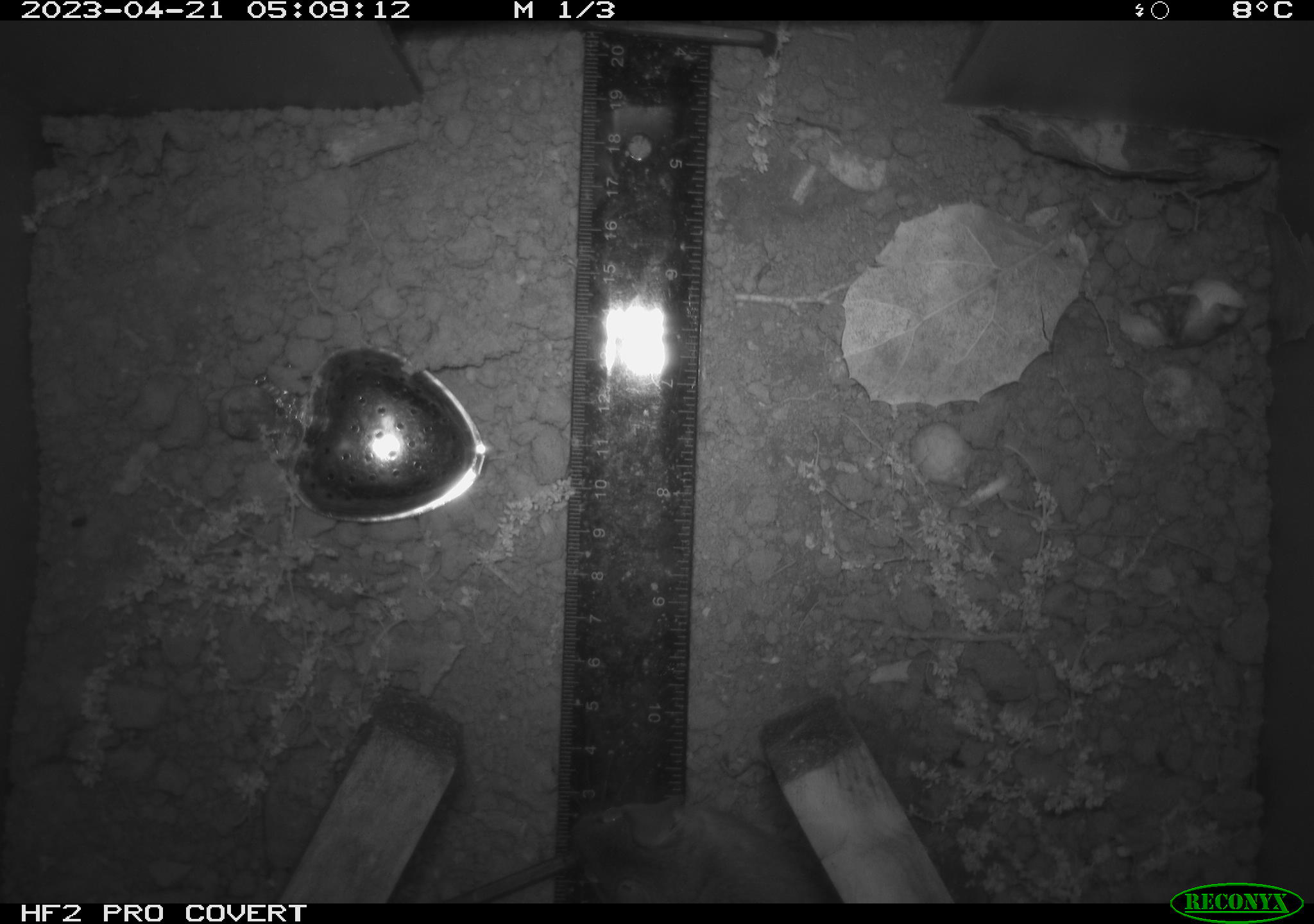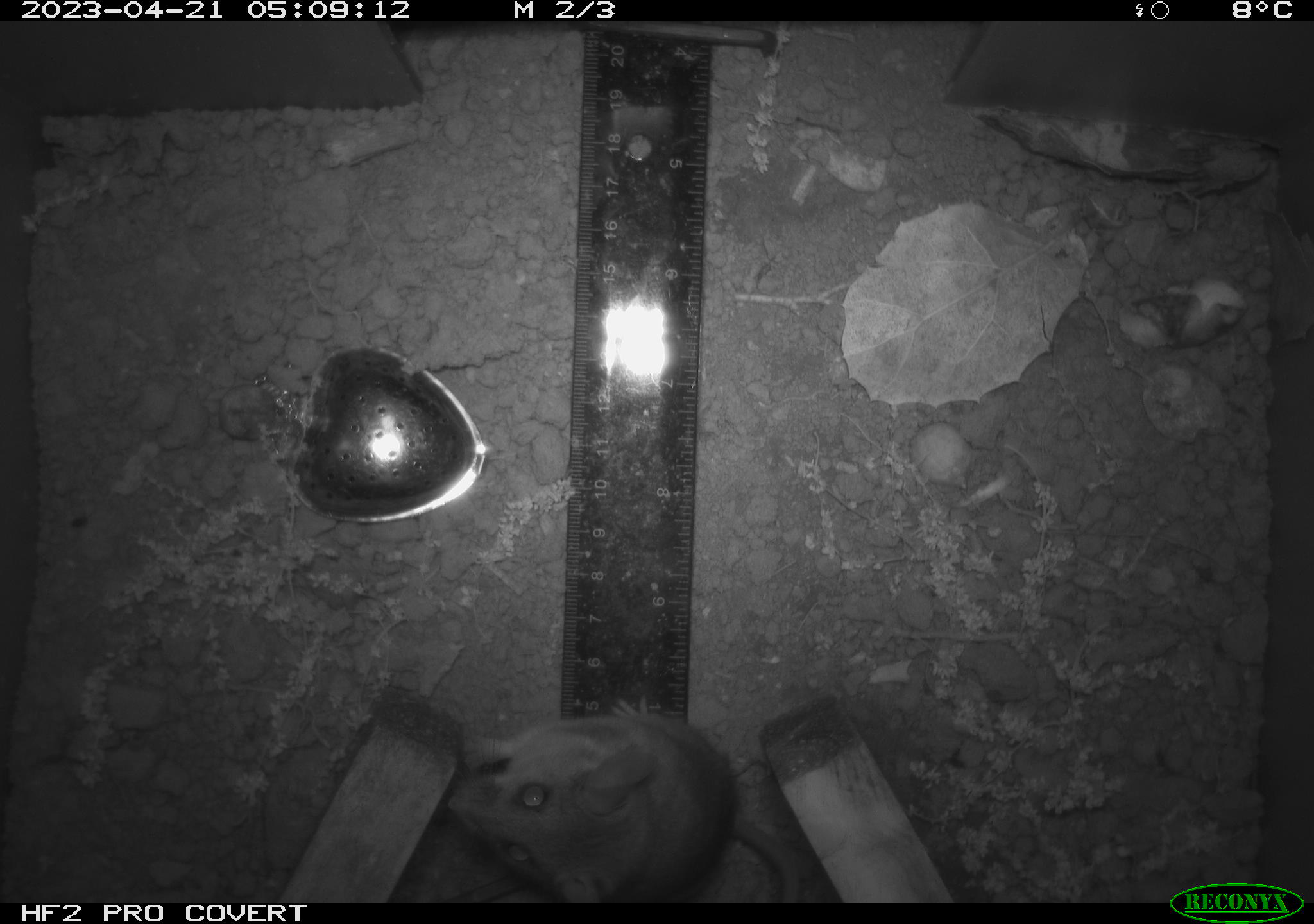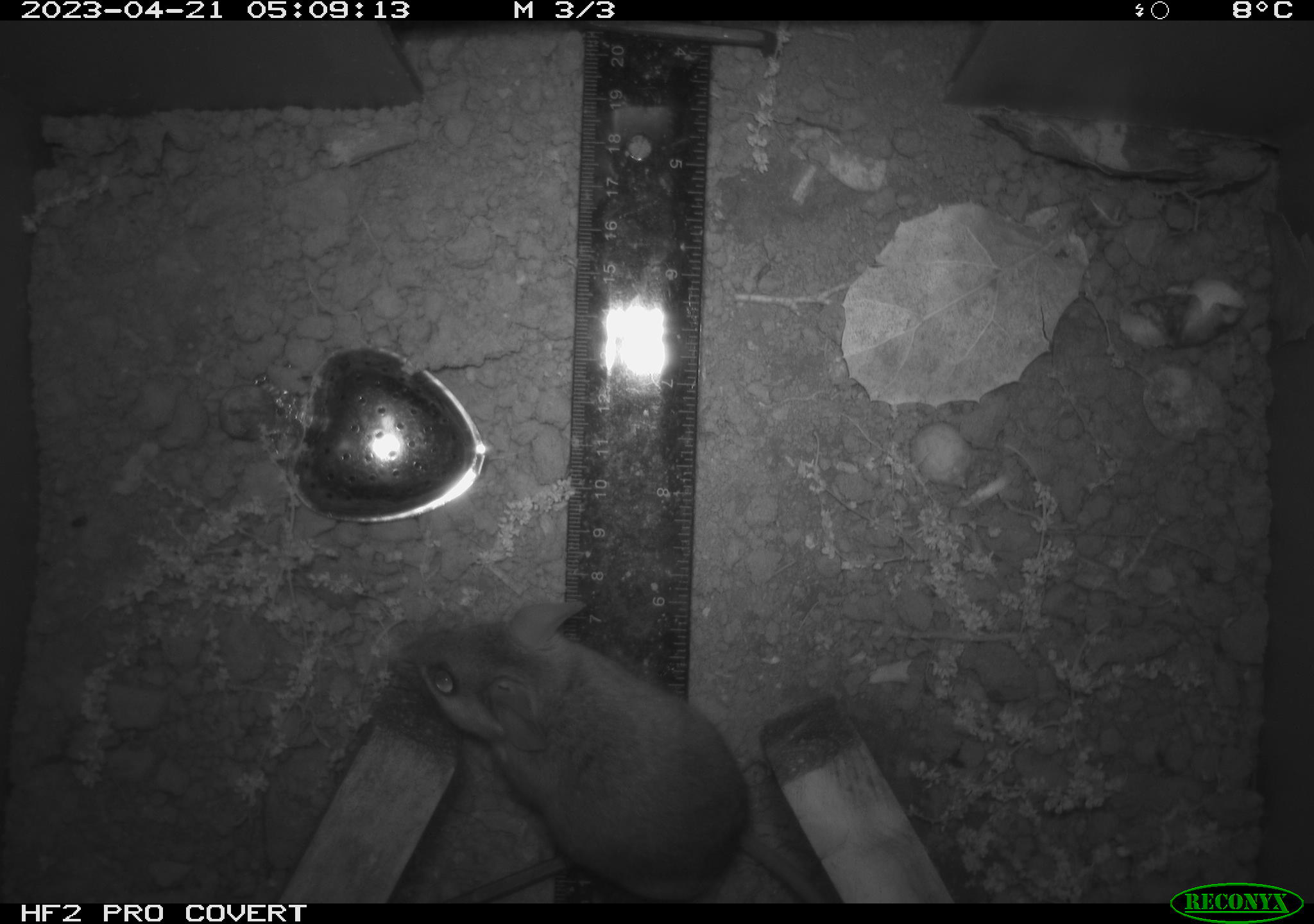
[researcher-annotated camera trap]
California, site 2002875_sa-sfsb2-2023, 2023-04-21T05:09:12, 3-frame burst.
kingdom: Animalia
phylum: Chordata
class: Mammalia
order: Rodentia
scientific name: Rodentia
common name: mouse species